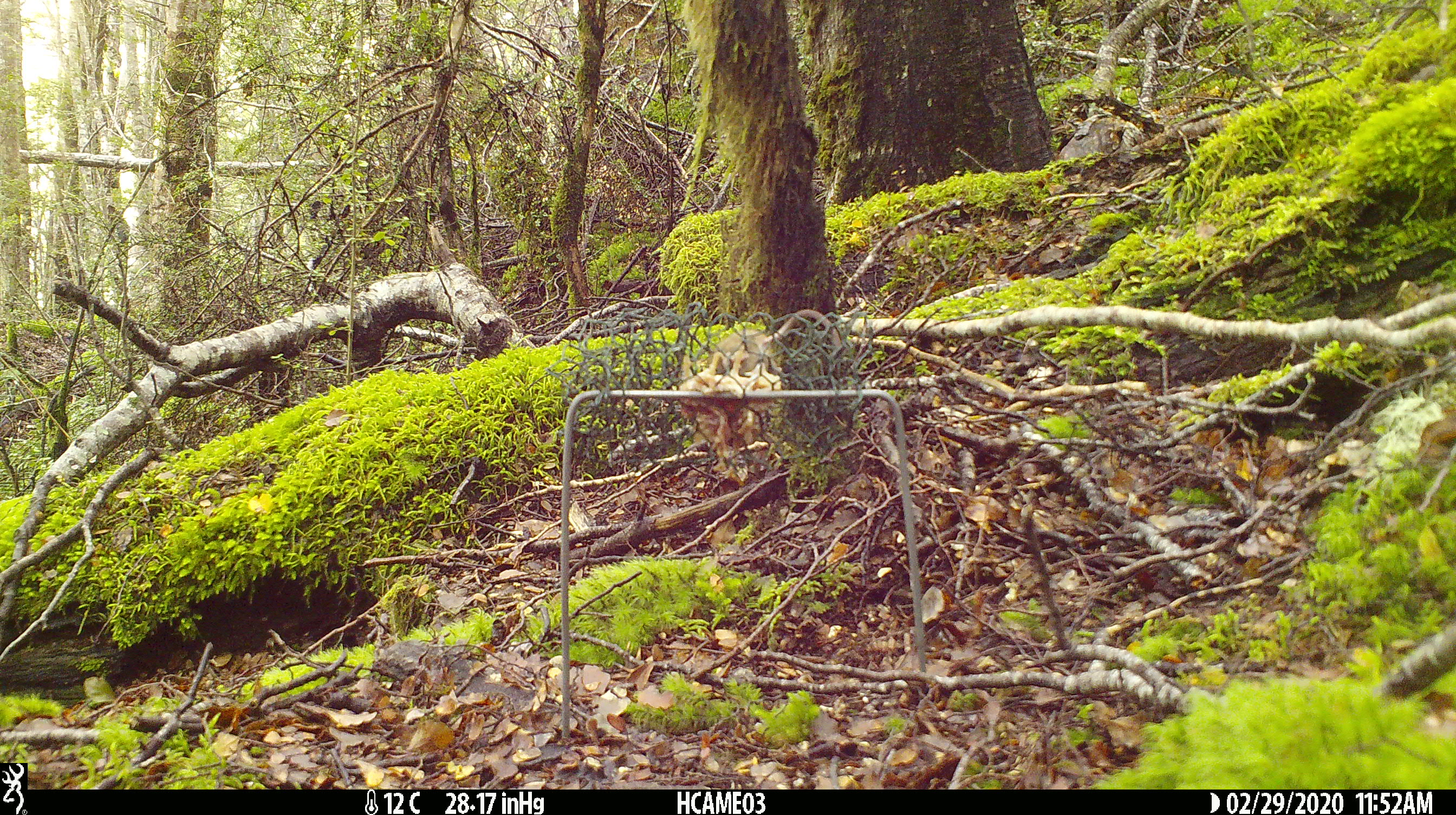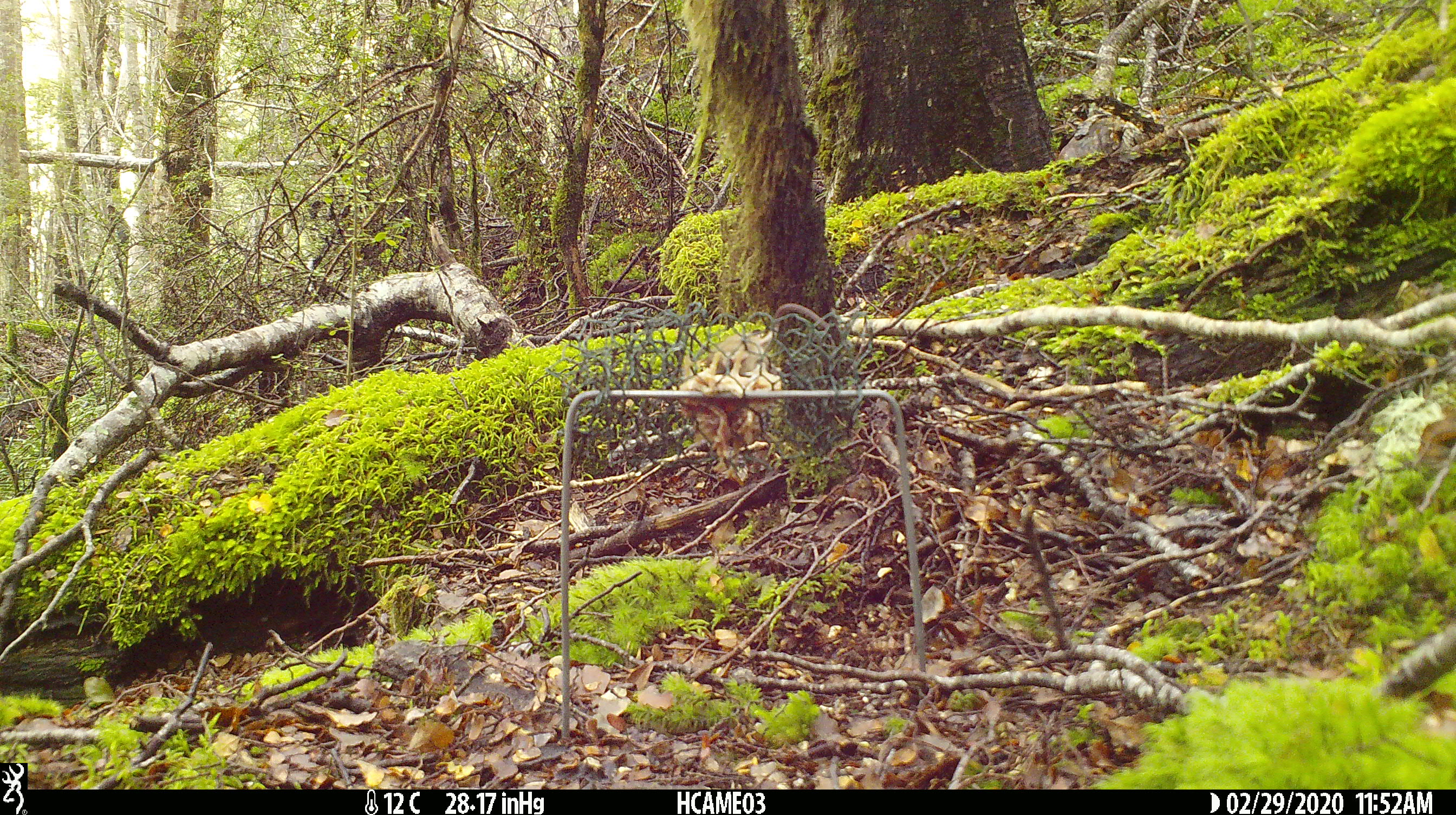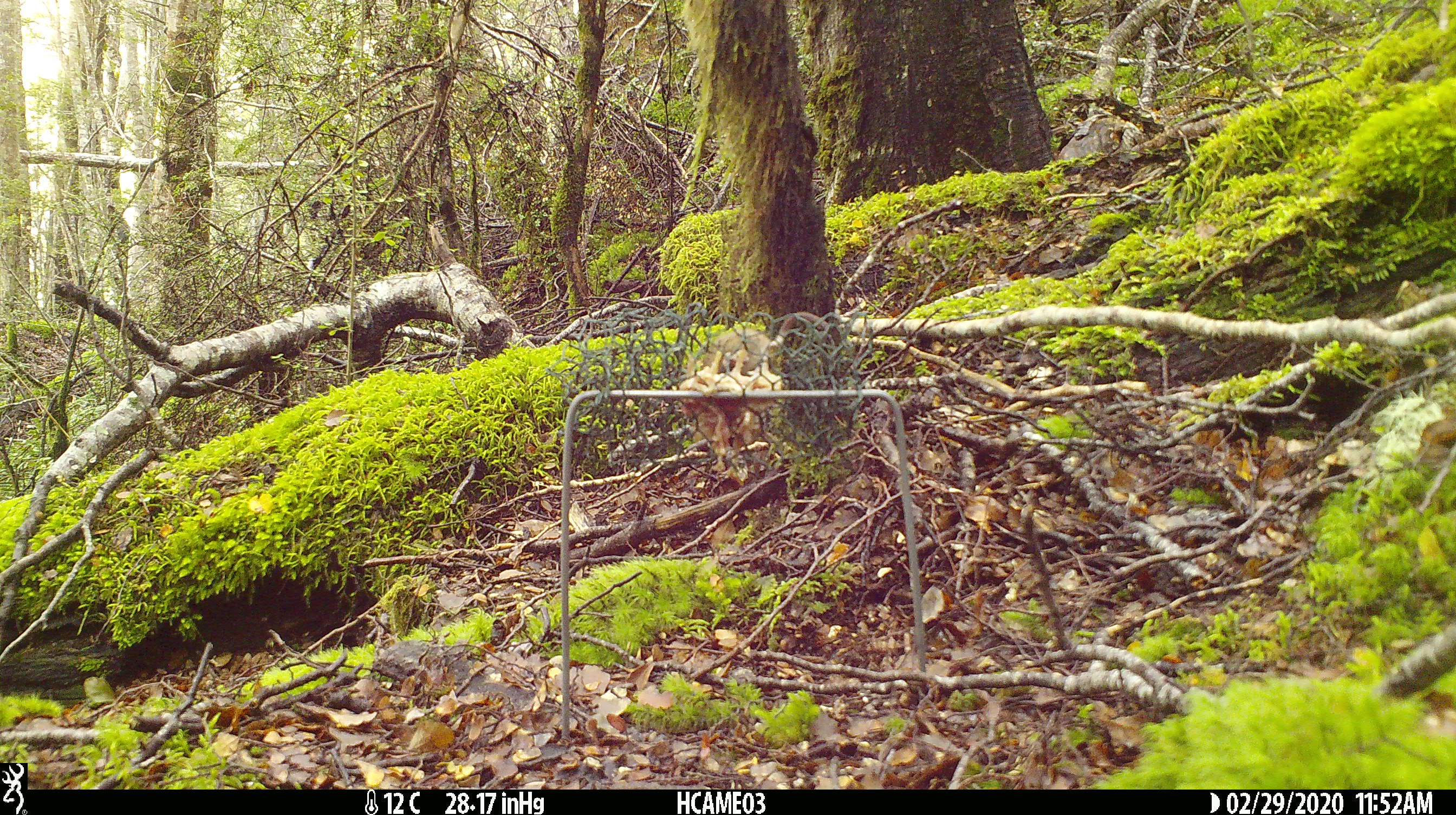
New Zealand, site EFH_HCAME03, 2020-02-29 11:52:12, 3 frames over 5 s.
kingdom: Animalia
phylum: Chordata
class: Mammalia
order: Rodentia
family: Muridae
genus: Mus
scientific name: Mus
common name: mouse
Mouse (Mus).